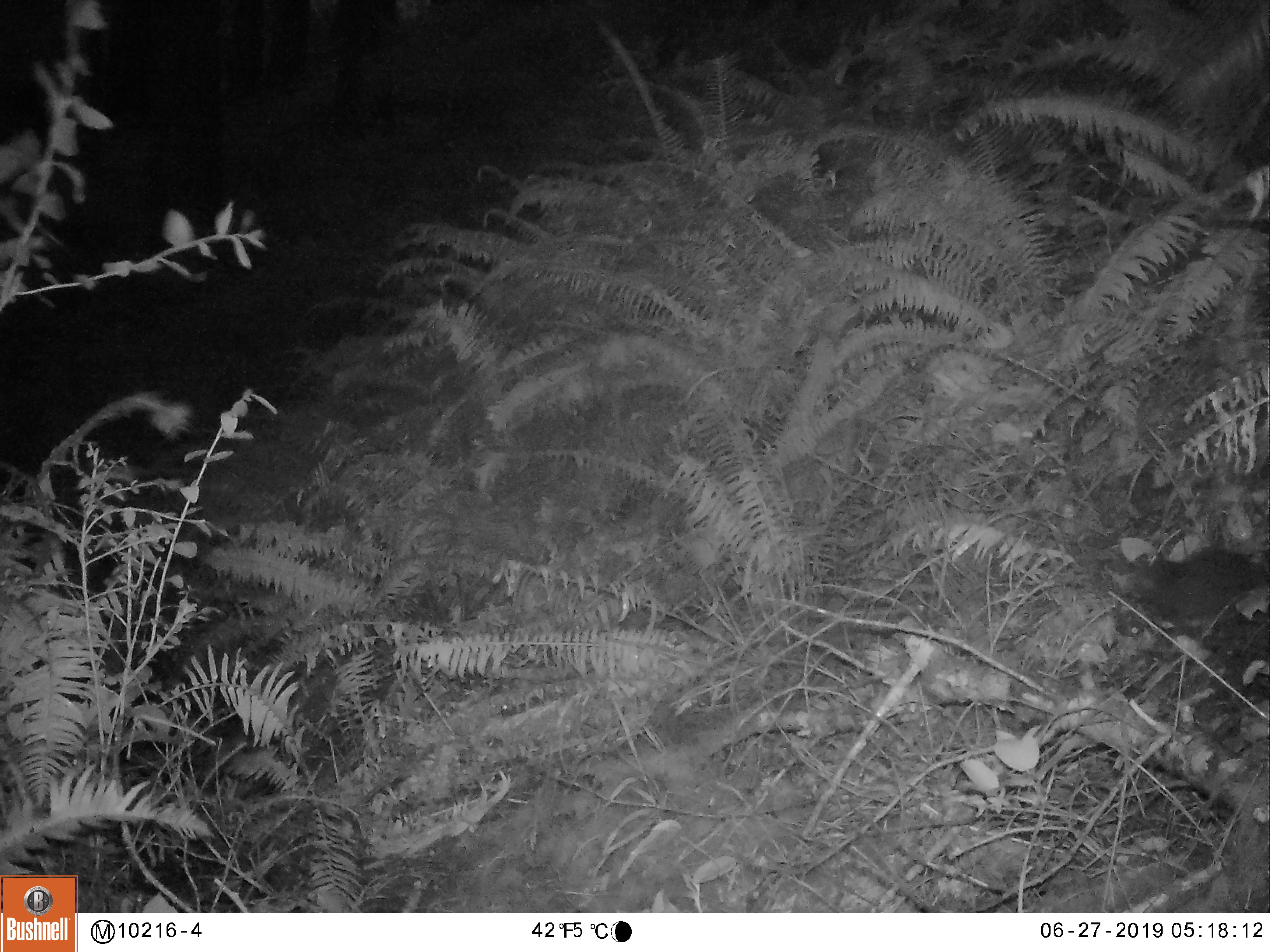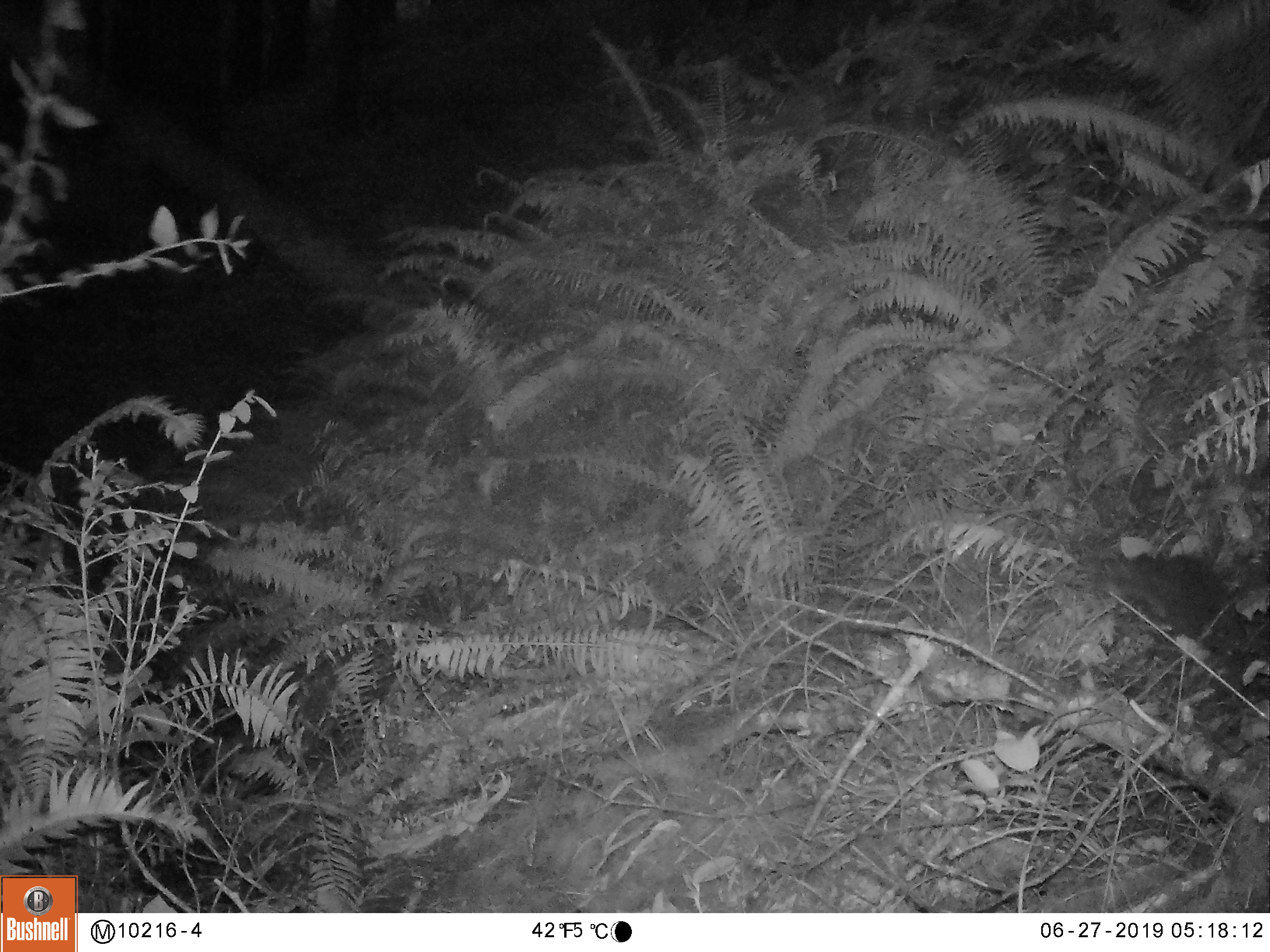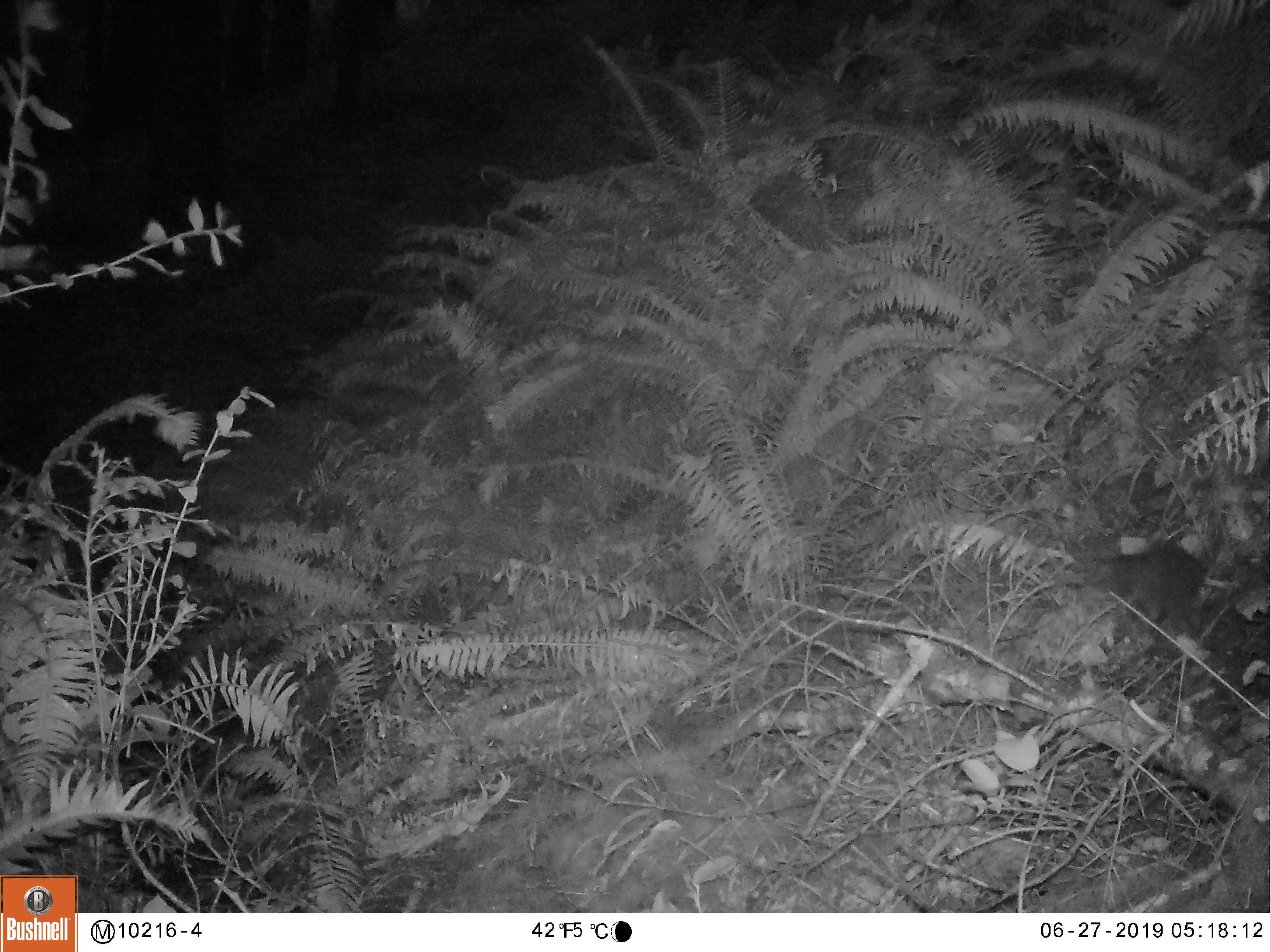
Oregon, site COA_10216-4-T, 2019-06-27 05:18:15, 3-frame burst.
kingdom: Animalia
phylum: Chordata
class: Mammalia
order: Rodentia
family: Aplodontiidae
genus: Aplodontia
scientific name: Aplodontia rufa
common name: mountain beaver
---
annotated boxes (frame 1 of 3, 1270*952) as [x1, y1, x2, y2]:
mountain beaver: [1131, 543, 1265, 644]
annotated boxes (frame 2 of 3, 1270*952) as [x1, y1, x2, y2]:
mountain beaver: [1128, 547, 1246, 661]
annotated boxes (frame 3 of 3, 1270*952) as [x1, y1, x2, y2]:
mountain beaver: [1097, 541, 1222, 638]